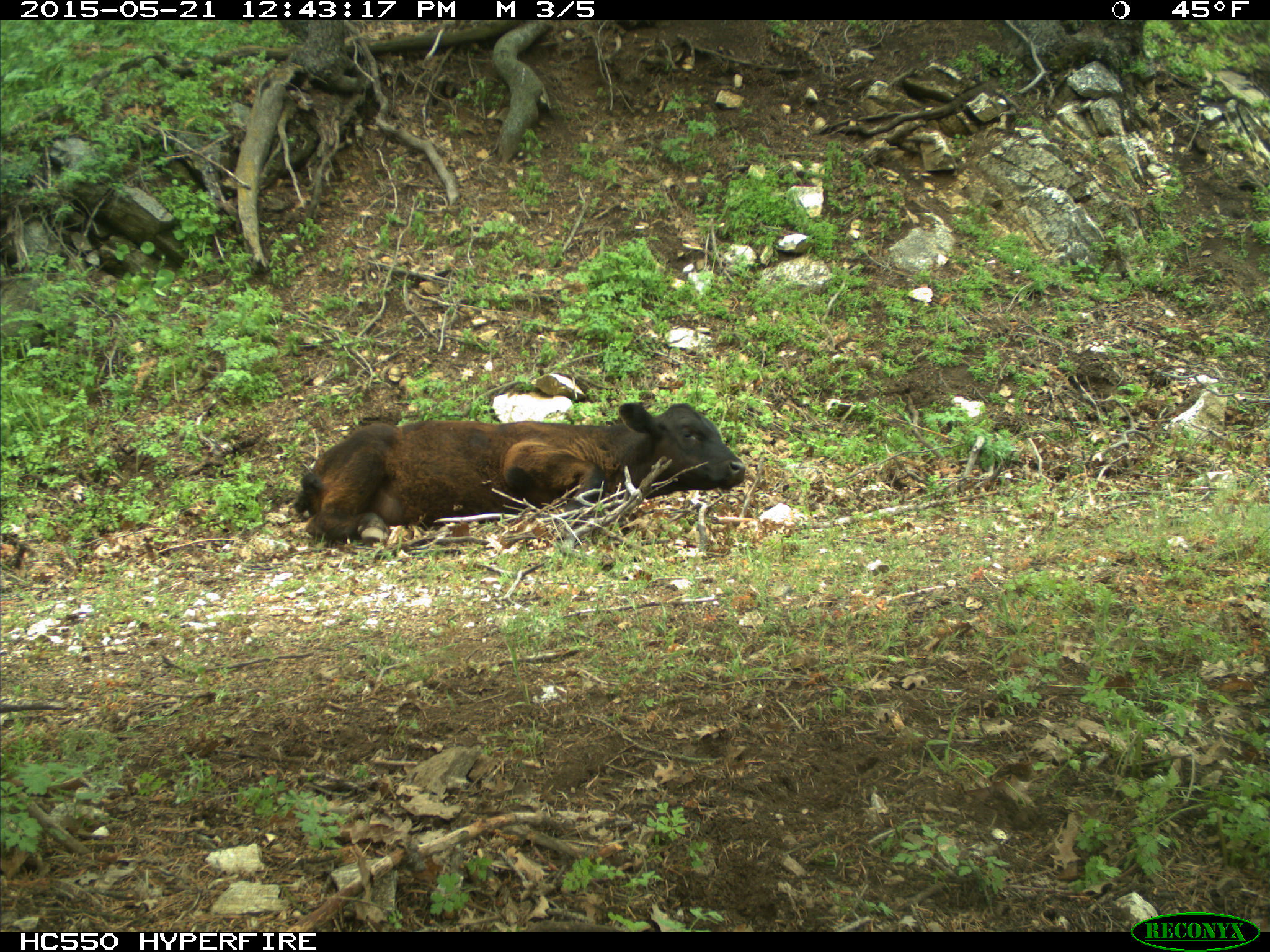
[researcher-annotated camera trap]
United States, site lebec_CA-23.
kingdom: Animalia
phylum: Chordata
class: Mammalia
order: Artiodactyla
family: Bovidae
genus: Bos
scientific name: Bos taurus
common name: domestic cow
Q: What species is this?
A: Bos taurus (domestic cow).